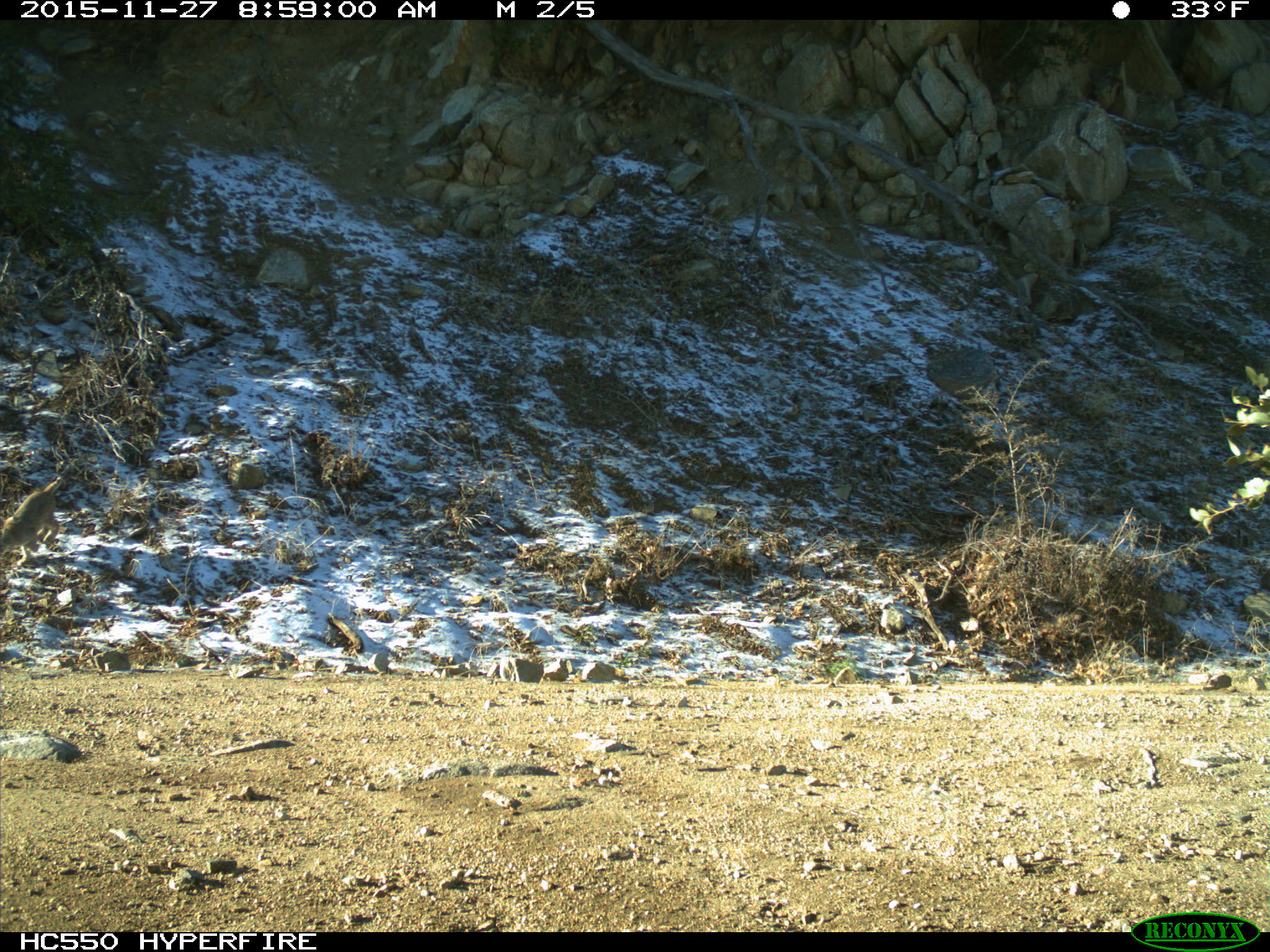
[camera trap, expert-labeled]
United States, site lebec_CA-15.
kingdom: Animalia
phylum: Chordata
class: Mammalia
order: Carnivora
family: Felidae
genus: Lynx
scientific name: Lynx rufus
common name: bobcat